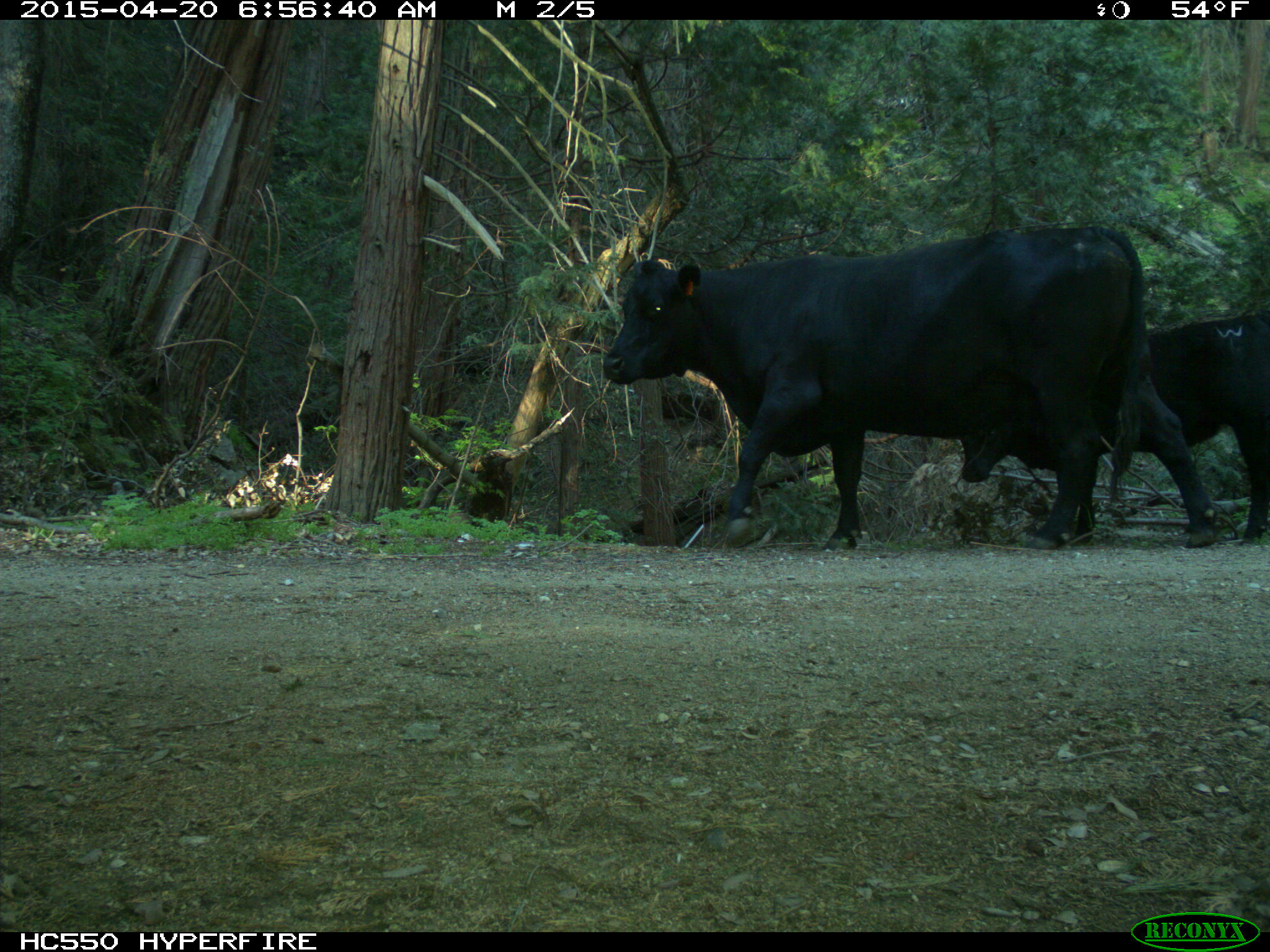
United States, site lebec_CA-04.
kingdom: Animalia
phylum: Chordata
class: Mammalia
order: Artiodactyla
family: Bovidae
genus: Bos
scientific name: Bos taurus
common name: domestic cow